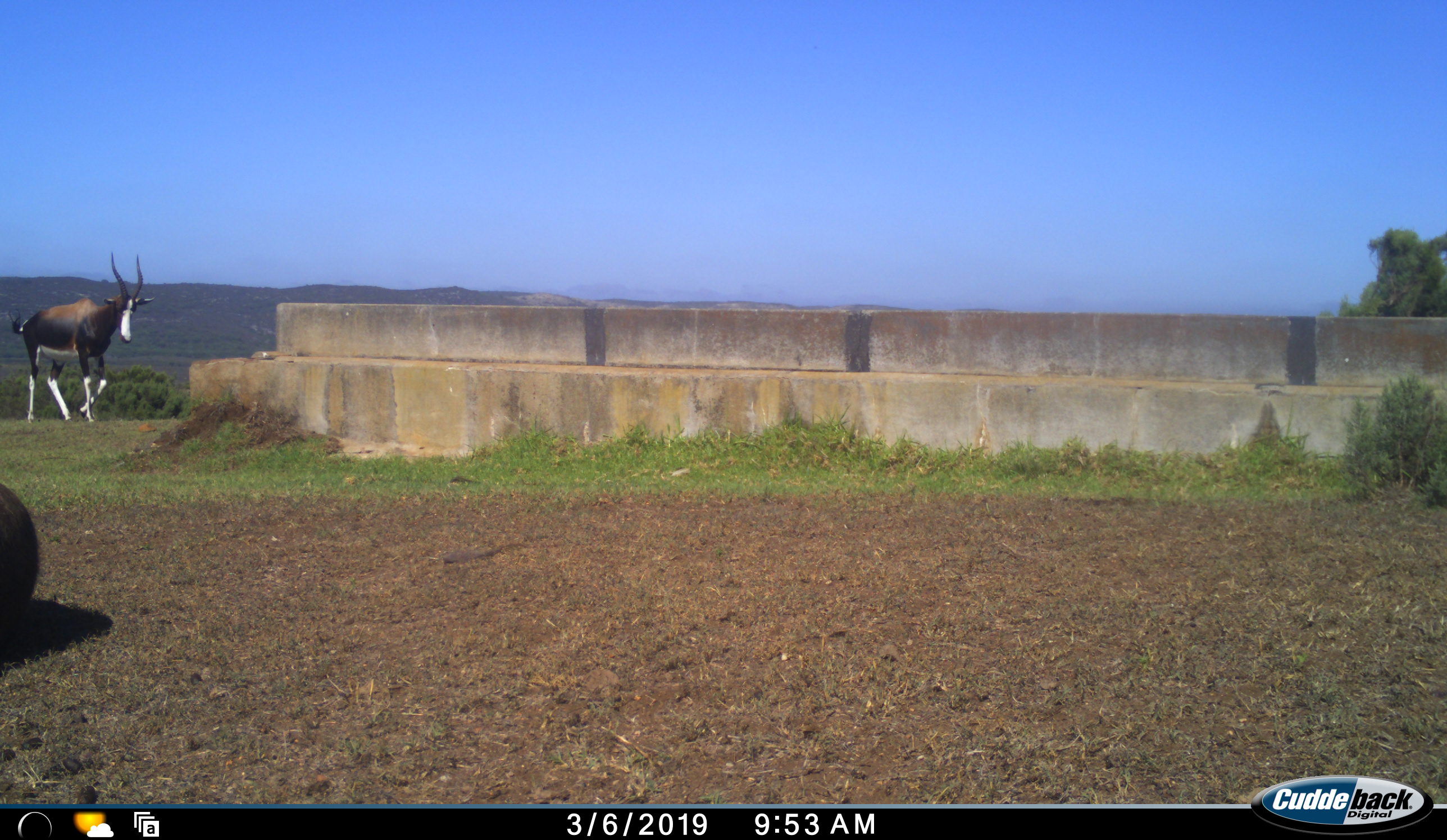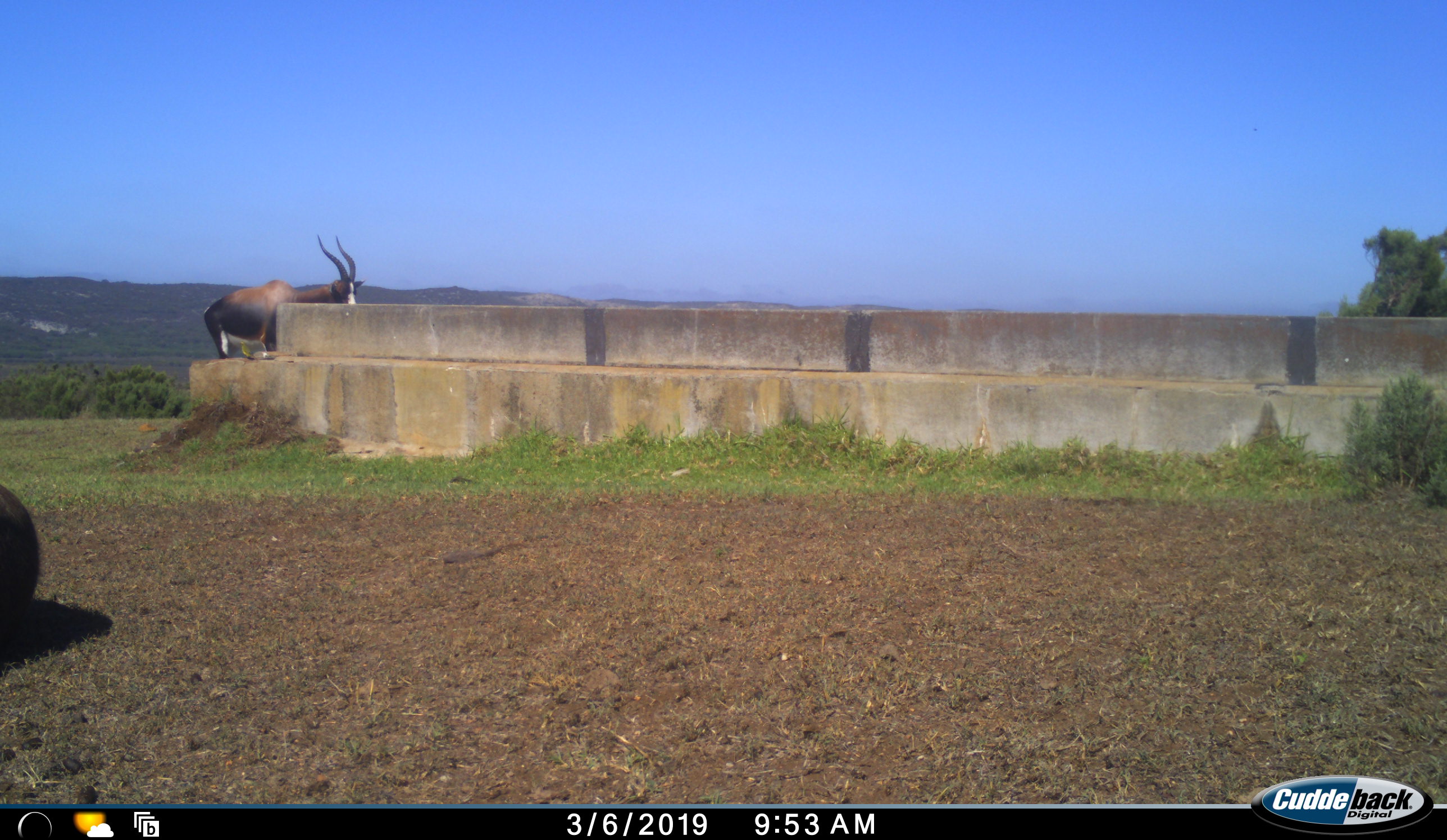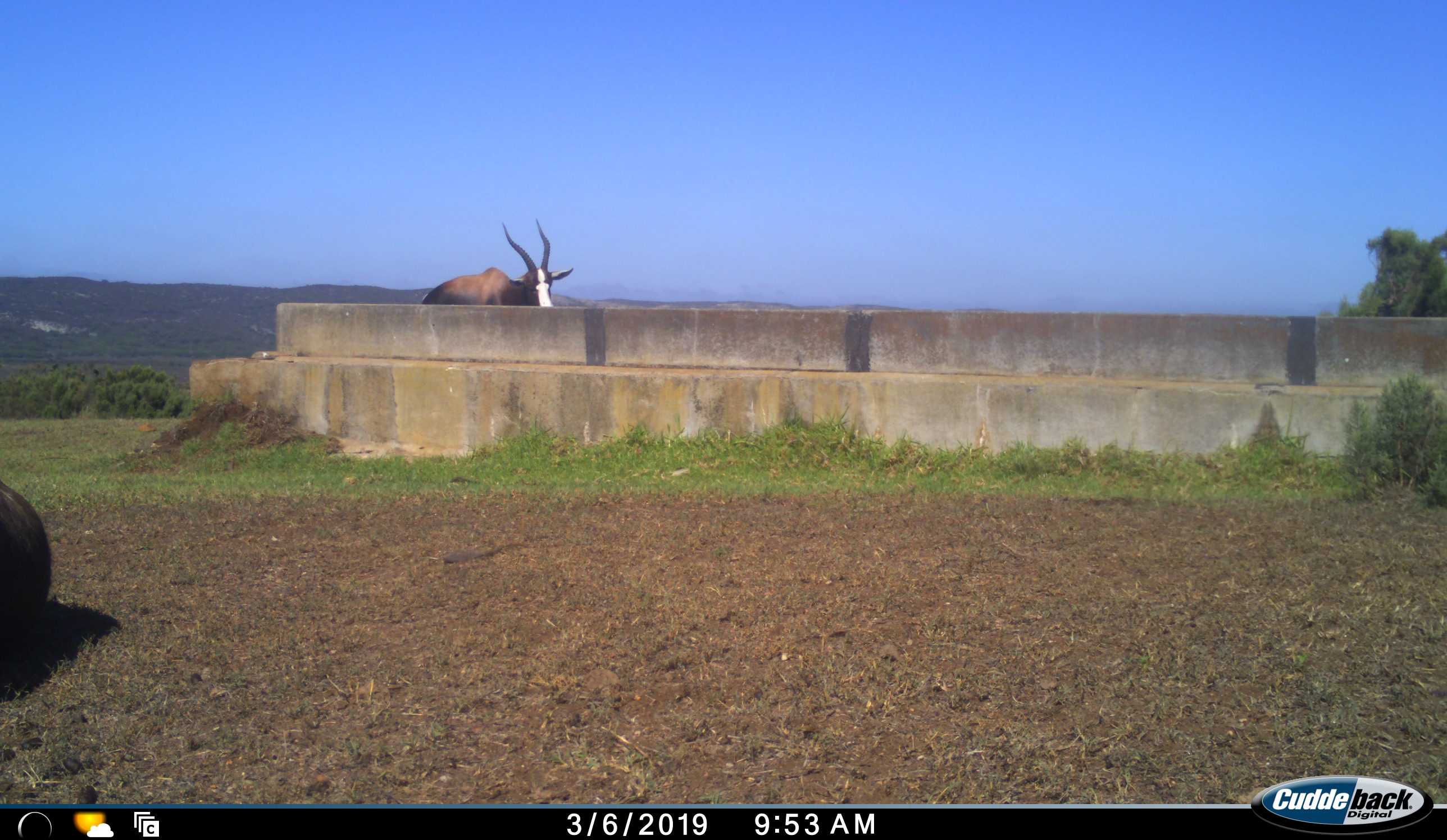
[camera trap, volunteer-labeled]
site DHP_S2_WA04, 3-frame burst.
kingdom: Animalia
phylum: Chordata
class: Mammalia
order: Artiodactyla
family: Bovidae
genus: Damaliscus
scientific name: Damaliscus pygargus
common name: bontebok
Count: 2.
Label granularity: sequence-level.